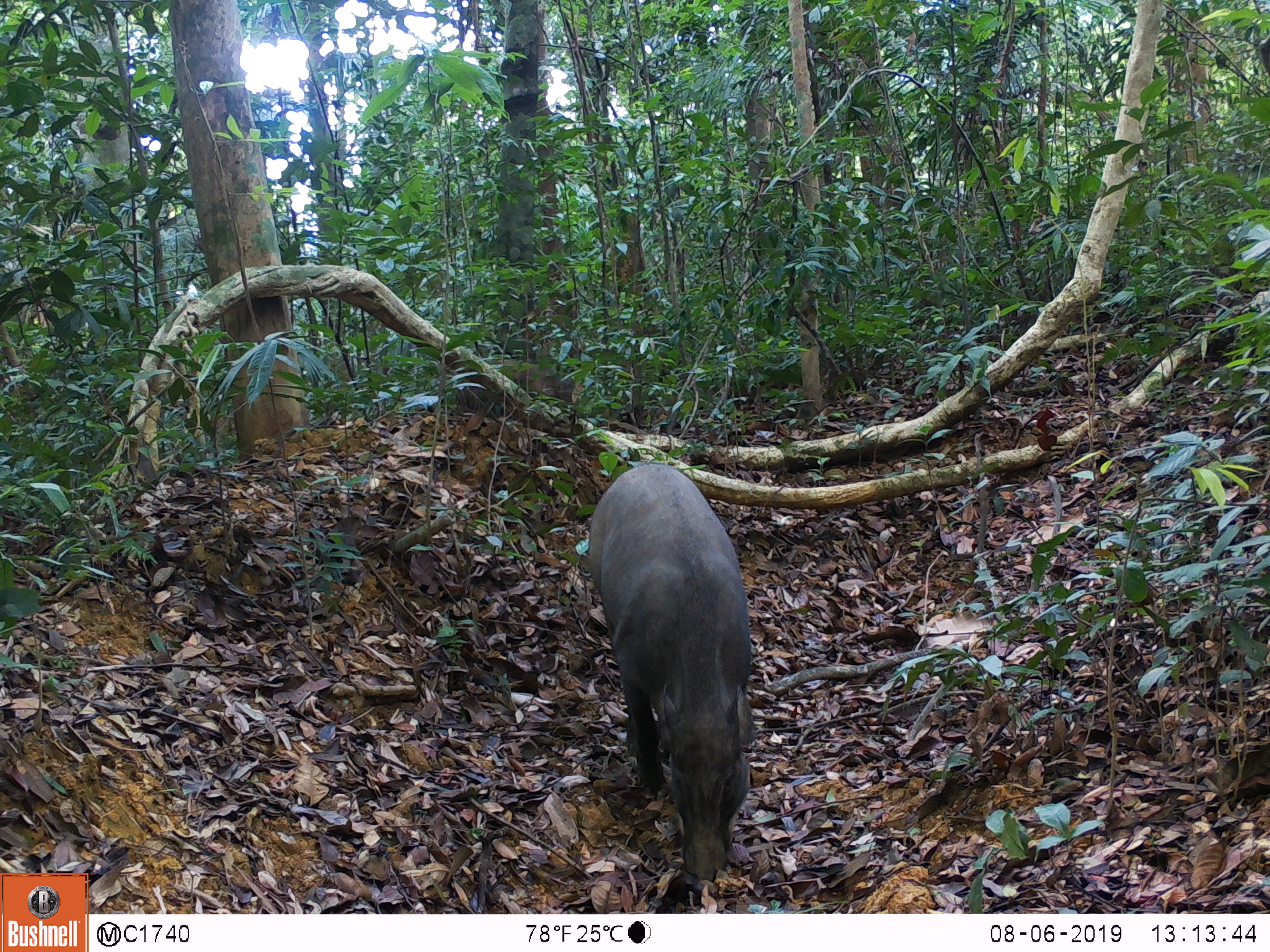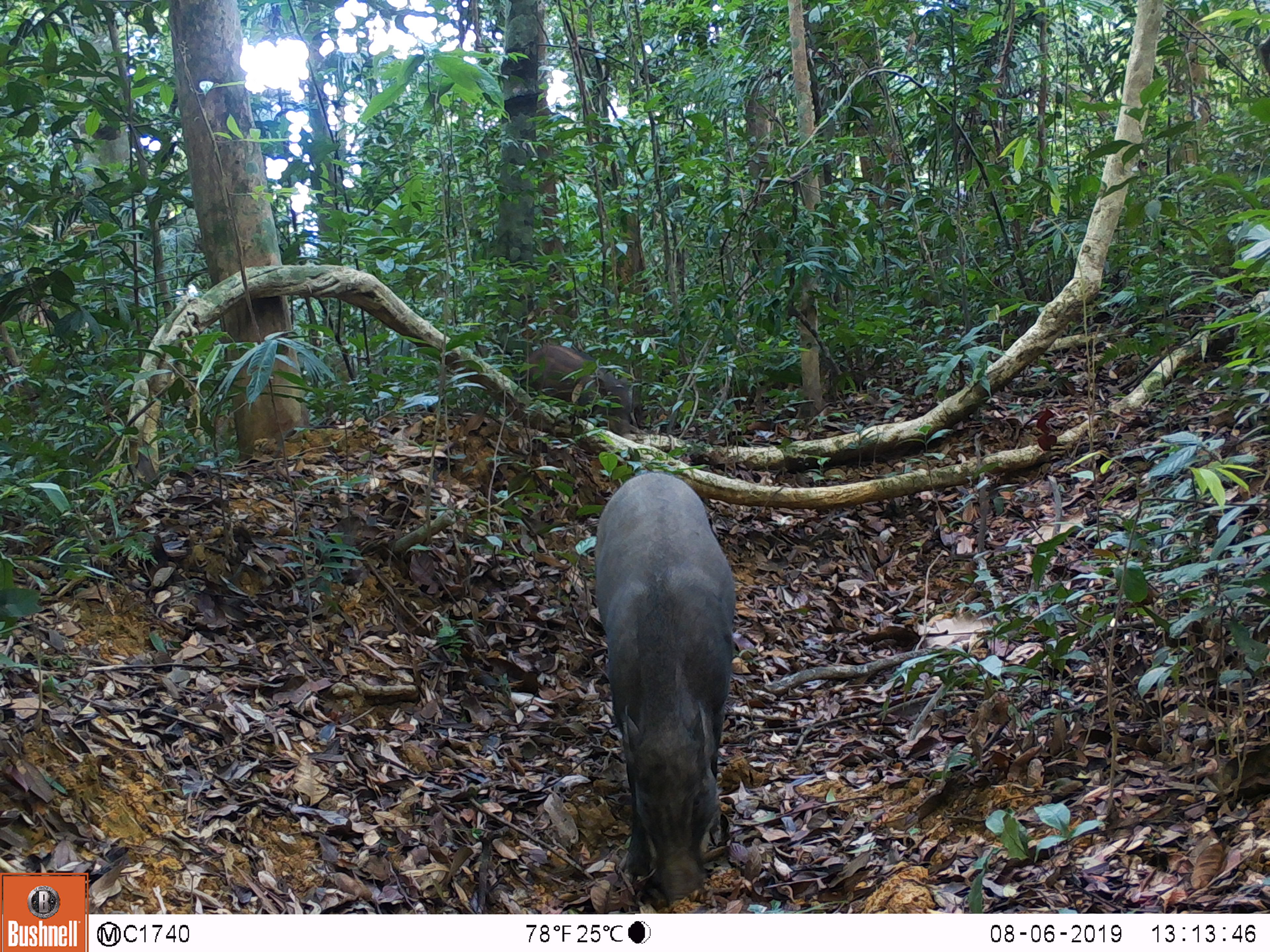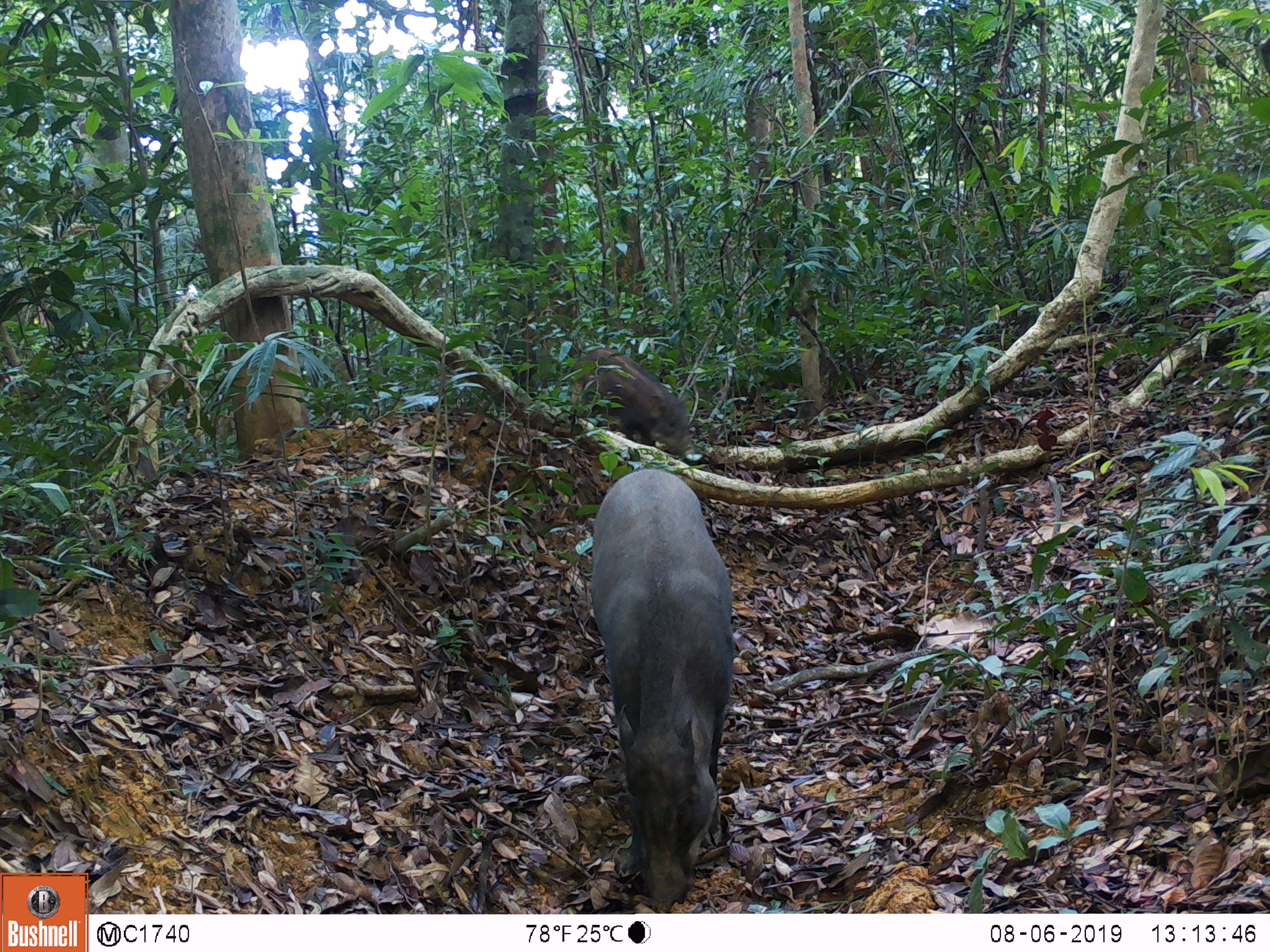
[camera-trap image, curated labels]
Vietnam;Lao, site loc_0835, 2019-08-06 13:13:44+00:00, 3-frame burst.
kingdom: Animalia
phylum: Chordata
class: Mammalia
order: Artiodactyla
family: Suidae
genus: Sus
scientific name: Sus scrofa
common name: eurasian wild pig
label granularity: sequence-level